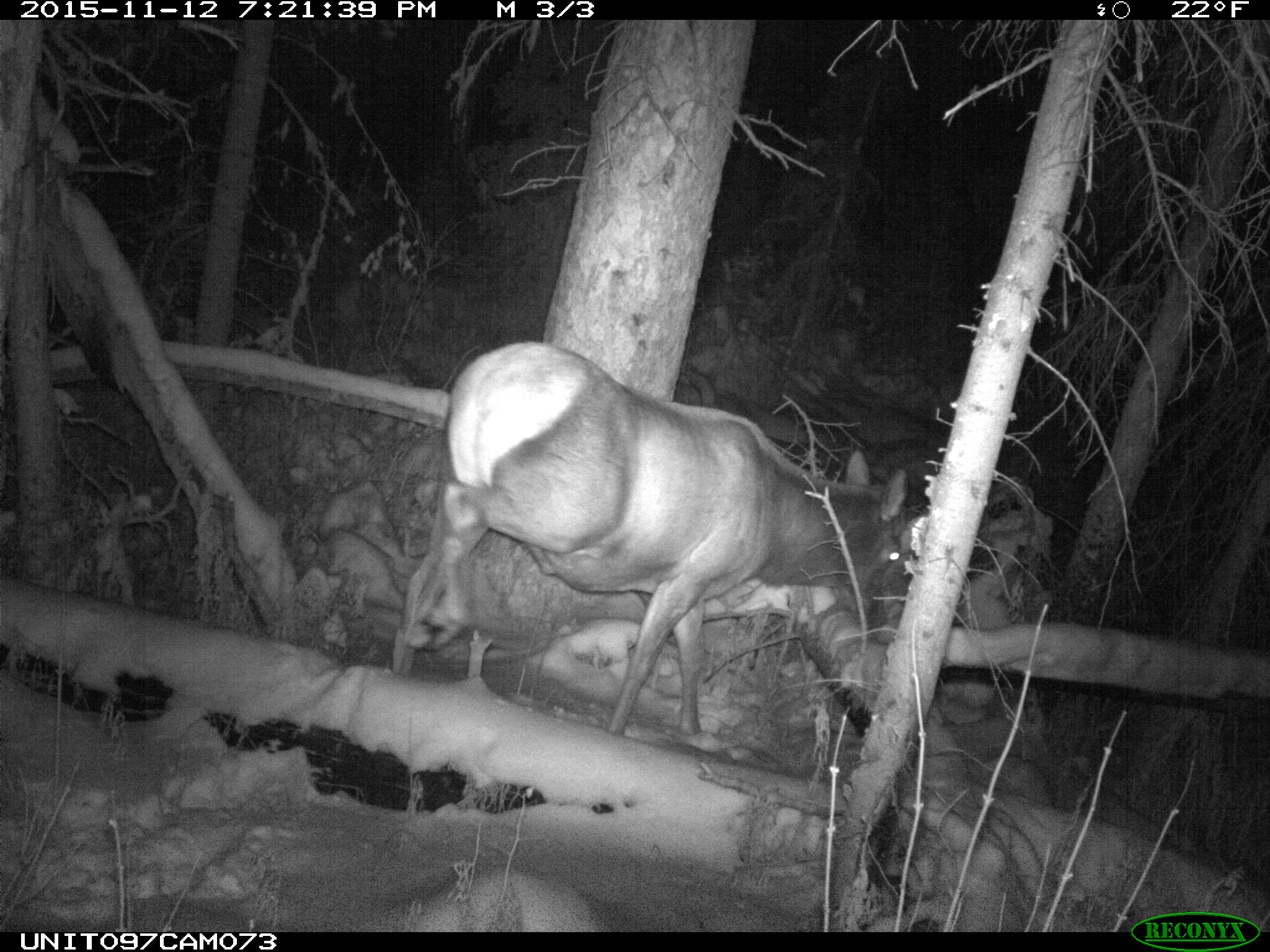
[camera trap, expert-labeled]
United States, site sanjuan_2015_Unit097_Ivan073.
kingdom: Animalia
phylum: Chordata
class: Mammalia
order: Artiodactyla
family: Cervidae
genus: Cervus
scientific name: Cervus elaphus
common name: red deer